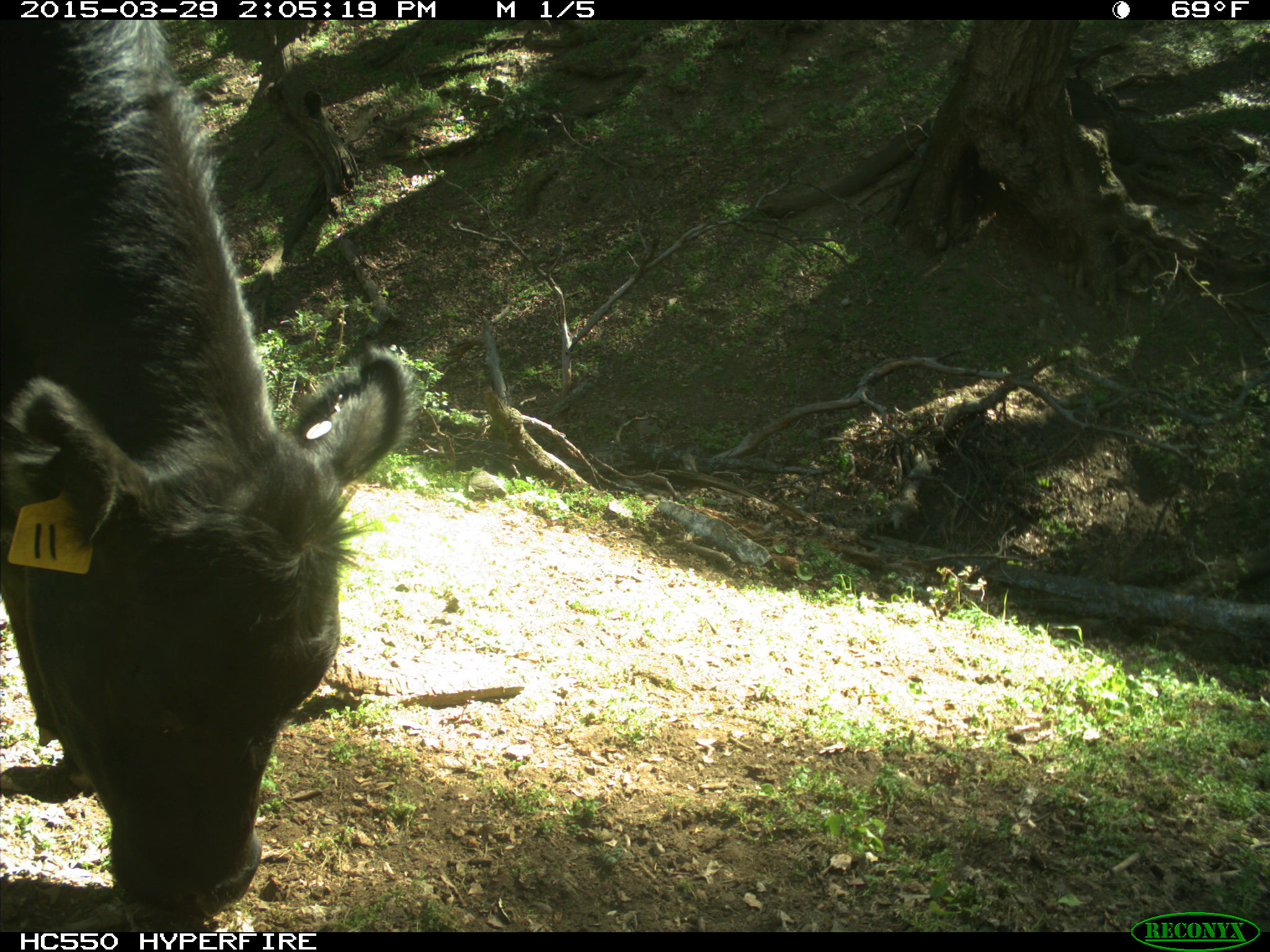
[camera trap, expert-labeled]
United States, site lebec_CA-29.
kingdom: Animalia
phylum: Chordata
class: Mammalia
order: Artiodactyla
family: Bovidae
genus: Bos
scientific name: Bos taurus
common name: domestic cow